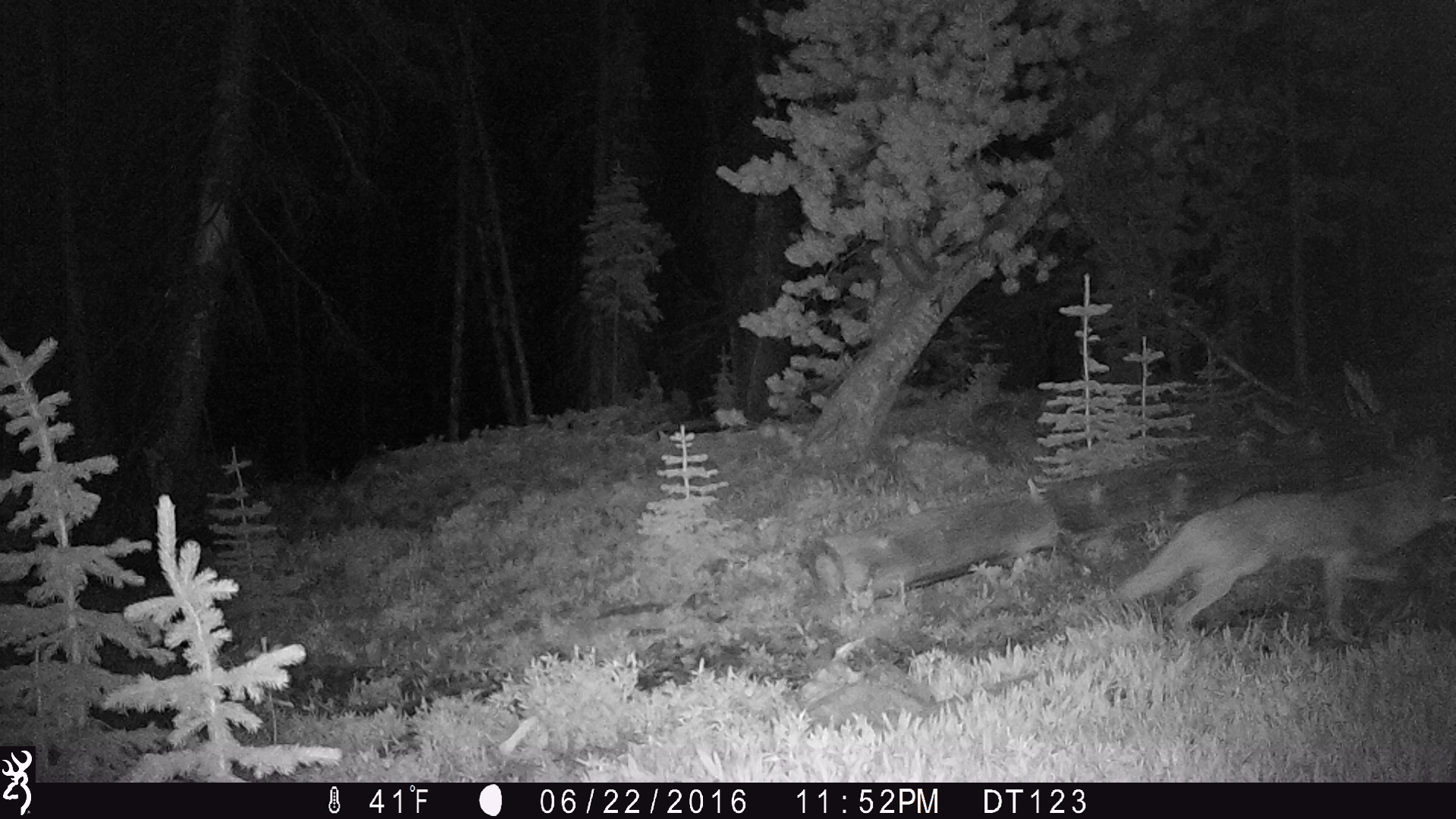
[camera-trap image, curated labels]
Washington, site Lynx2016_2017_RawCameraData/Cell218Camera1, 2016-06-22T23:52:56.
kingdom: Animalia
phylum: Chordata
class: Mammalia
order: Carnivora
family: Canidae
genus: Canis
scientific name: Canis latrans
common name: coyote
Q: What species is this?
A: Canis latrans (coyote).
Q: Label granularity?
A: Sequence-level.